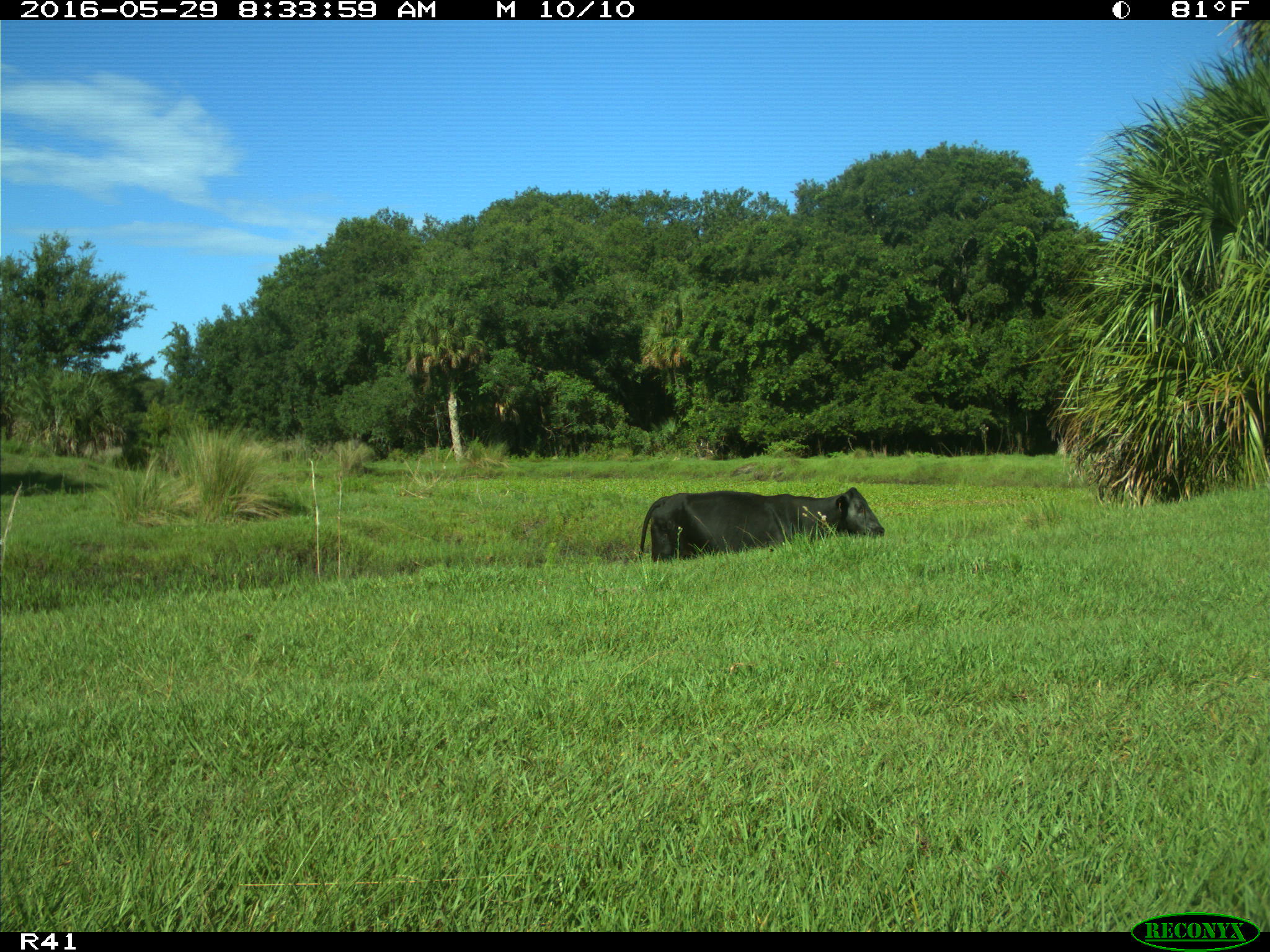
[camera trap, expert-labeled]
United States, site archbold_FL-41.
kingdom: Animalia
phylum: Chordata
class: Mammalia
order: Artiodactyla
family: Bovidae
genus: Bos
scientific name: Bos taurus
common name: domestic cow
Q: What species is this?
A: Bos taurus (domestic cow).